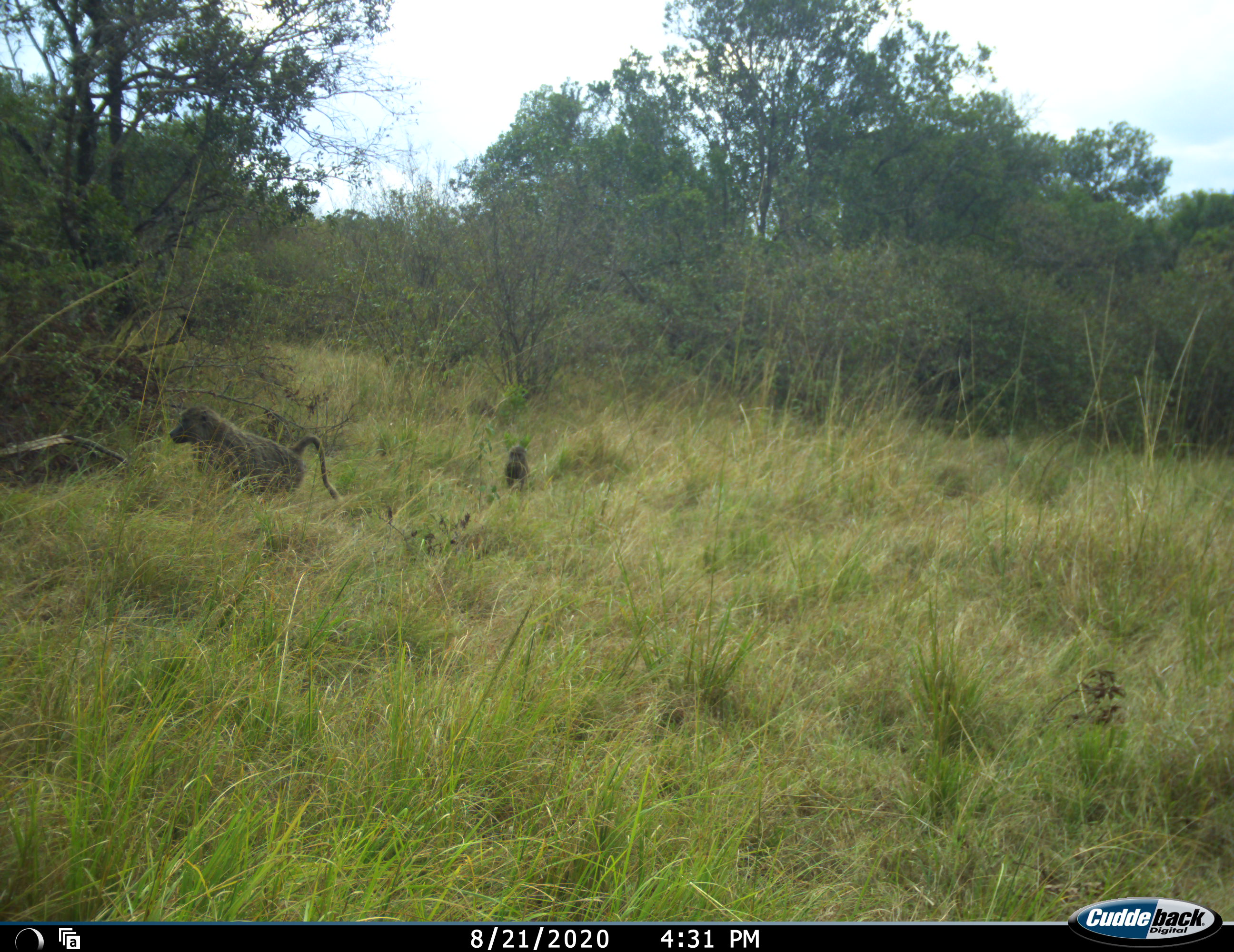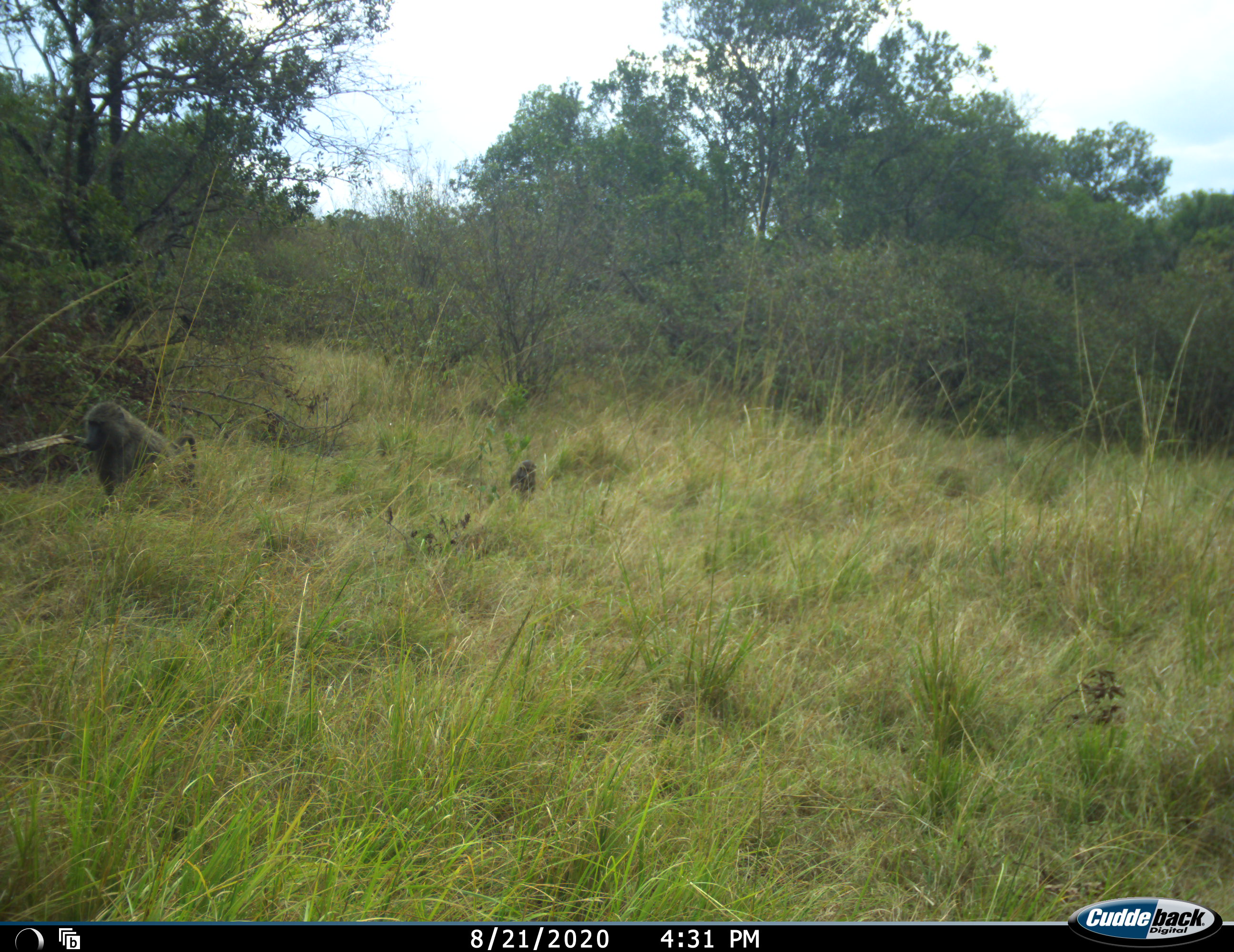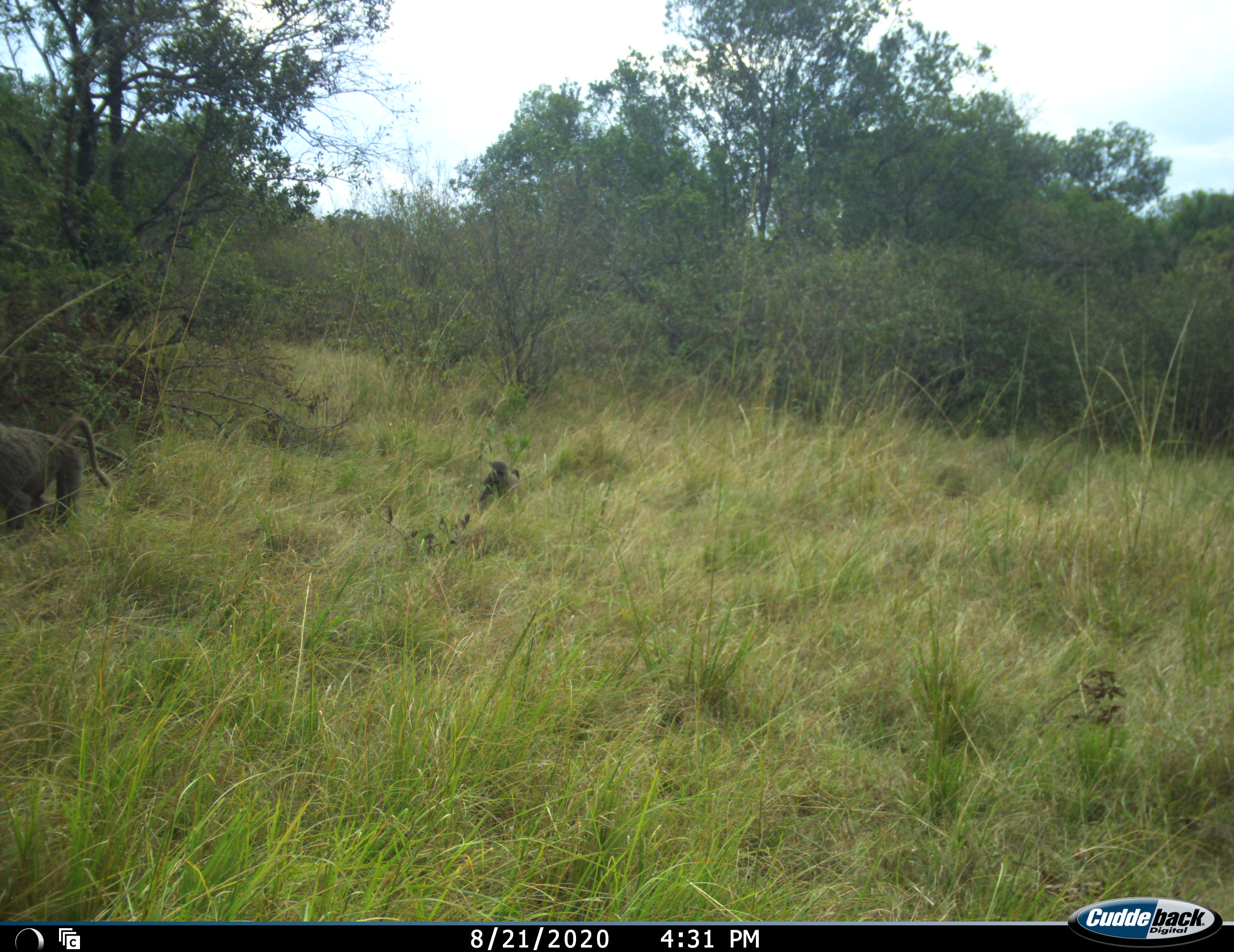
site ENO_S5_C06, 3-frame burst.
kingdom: Animalia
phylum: Chordata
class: Mammalia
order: Primates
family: Cercopithecidae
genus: Papio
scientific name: Papio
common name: baboon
Baboon (Papio), count 2. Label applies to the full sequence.